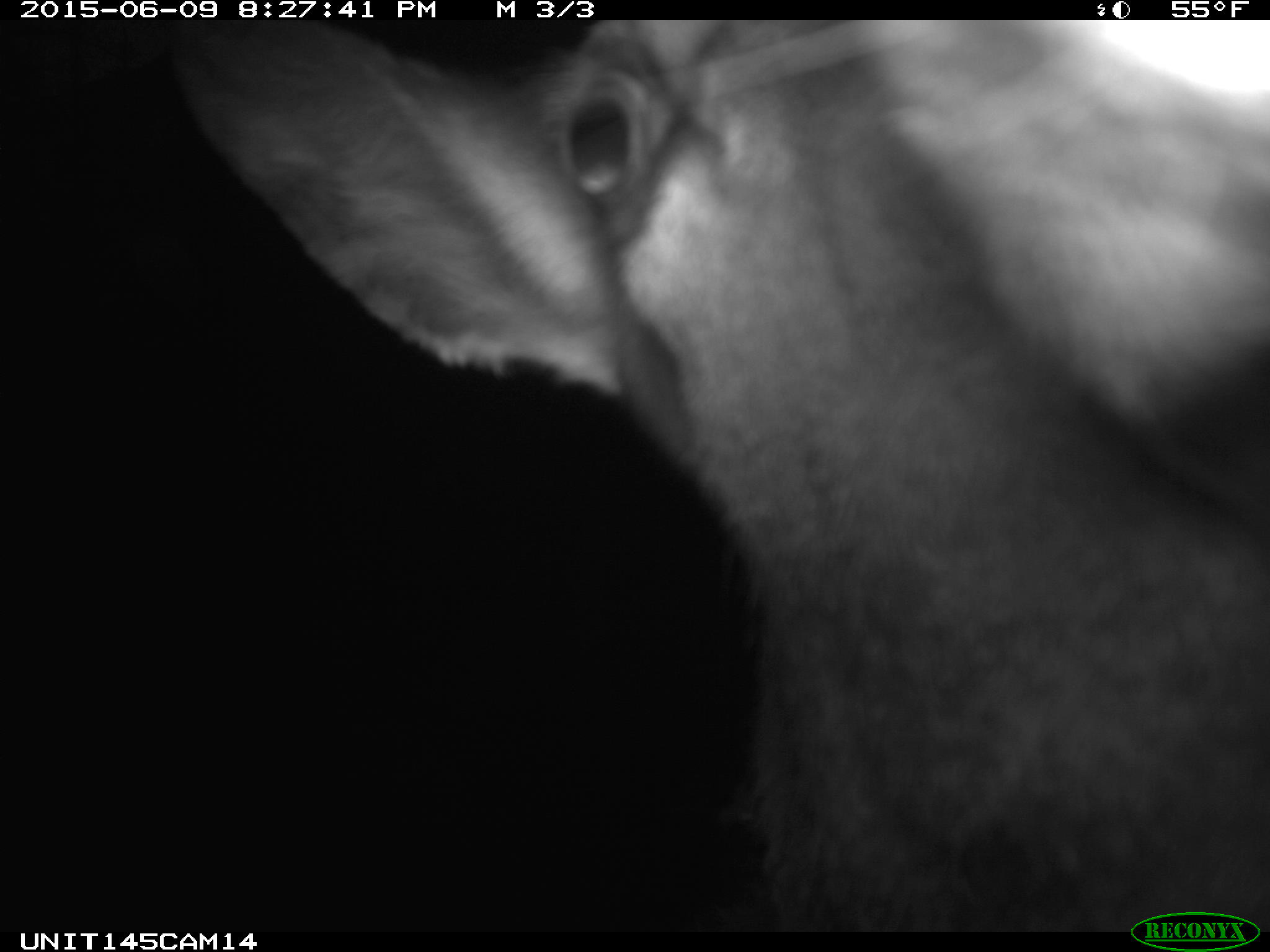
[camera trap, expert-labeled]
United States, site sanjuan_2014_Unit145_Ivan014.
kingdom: Animalia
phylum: Chordata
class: Mammalia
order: Artiodactyla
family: Cervidae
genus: Cervus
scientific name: Cervus elaphus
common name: red deer